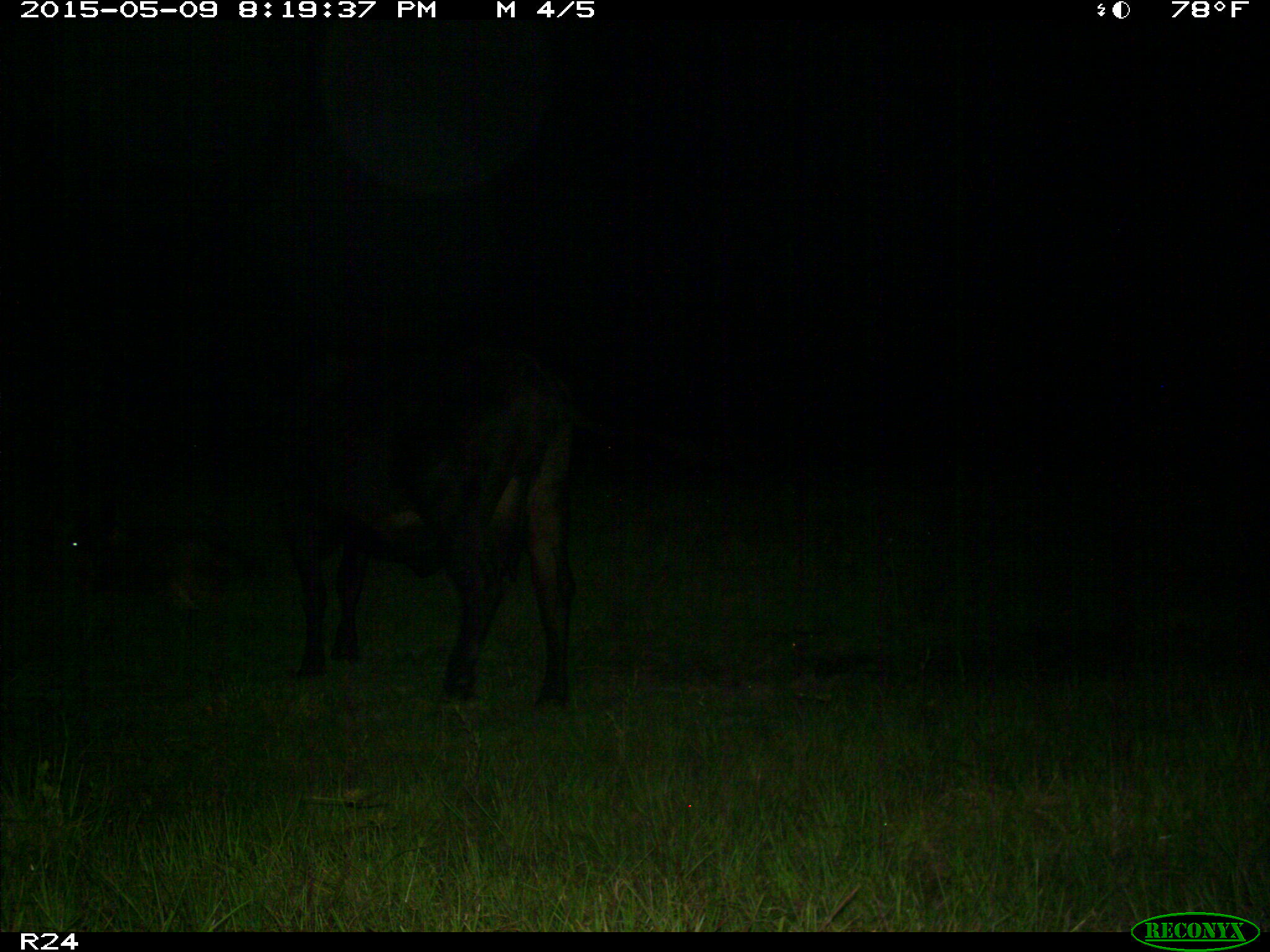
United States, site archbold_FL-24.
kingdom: Animalia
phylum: Chordata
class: Mammalia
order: Artiodactyla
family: Bovidae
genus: Bos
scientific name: Bos taurus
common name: domestic cow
Bos taurus (domestic cow).